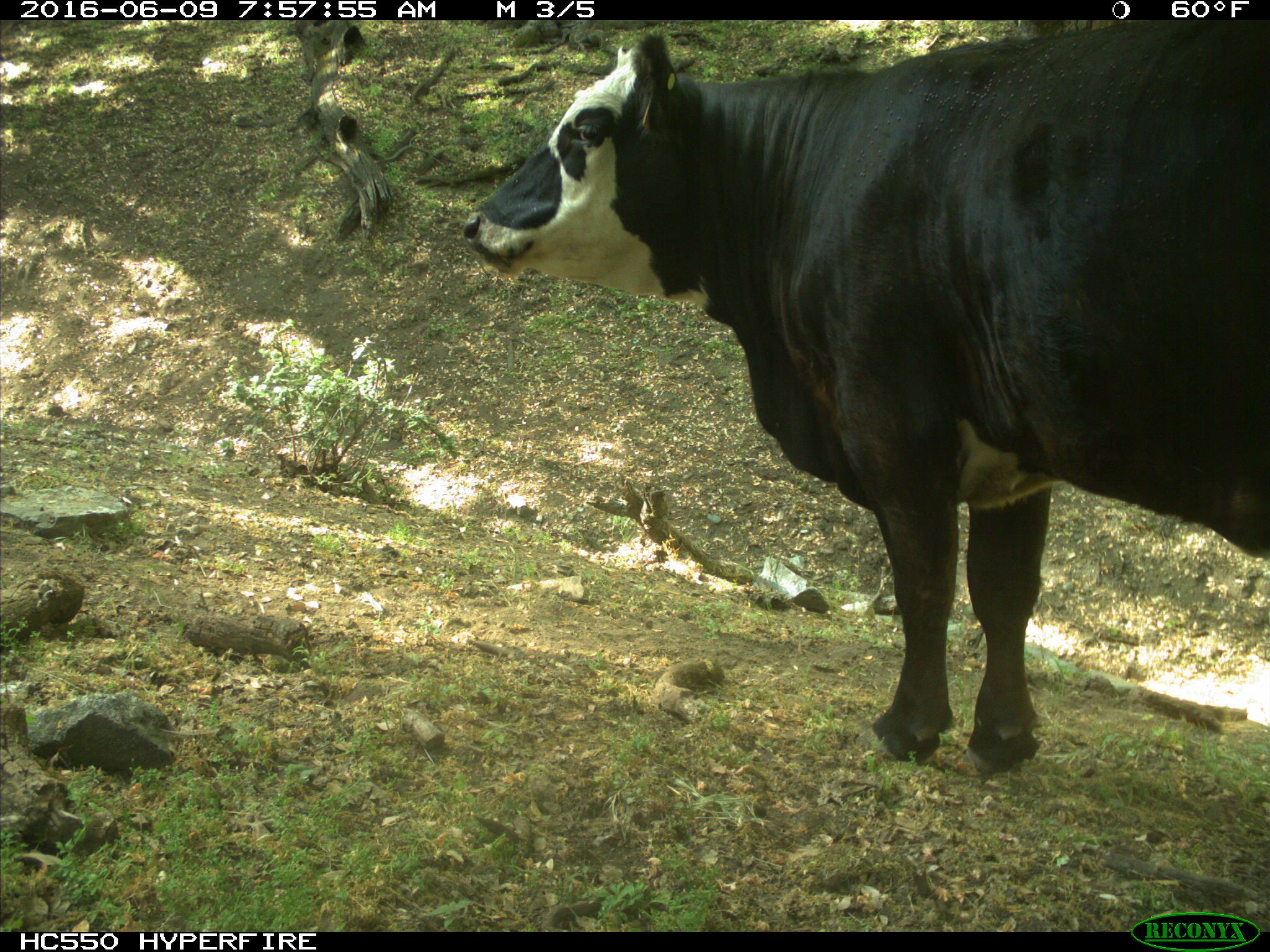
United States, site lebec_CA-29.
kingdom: Animalia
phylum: Chordata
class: Mammalia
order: Artiodactyla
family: Bovidae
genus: Bos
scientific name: Bos taurus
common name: domestic cow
Bos taurus (domestic cow).